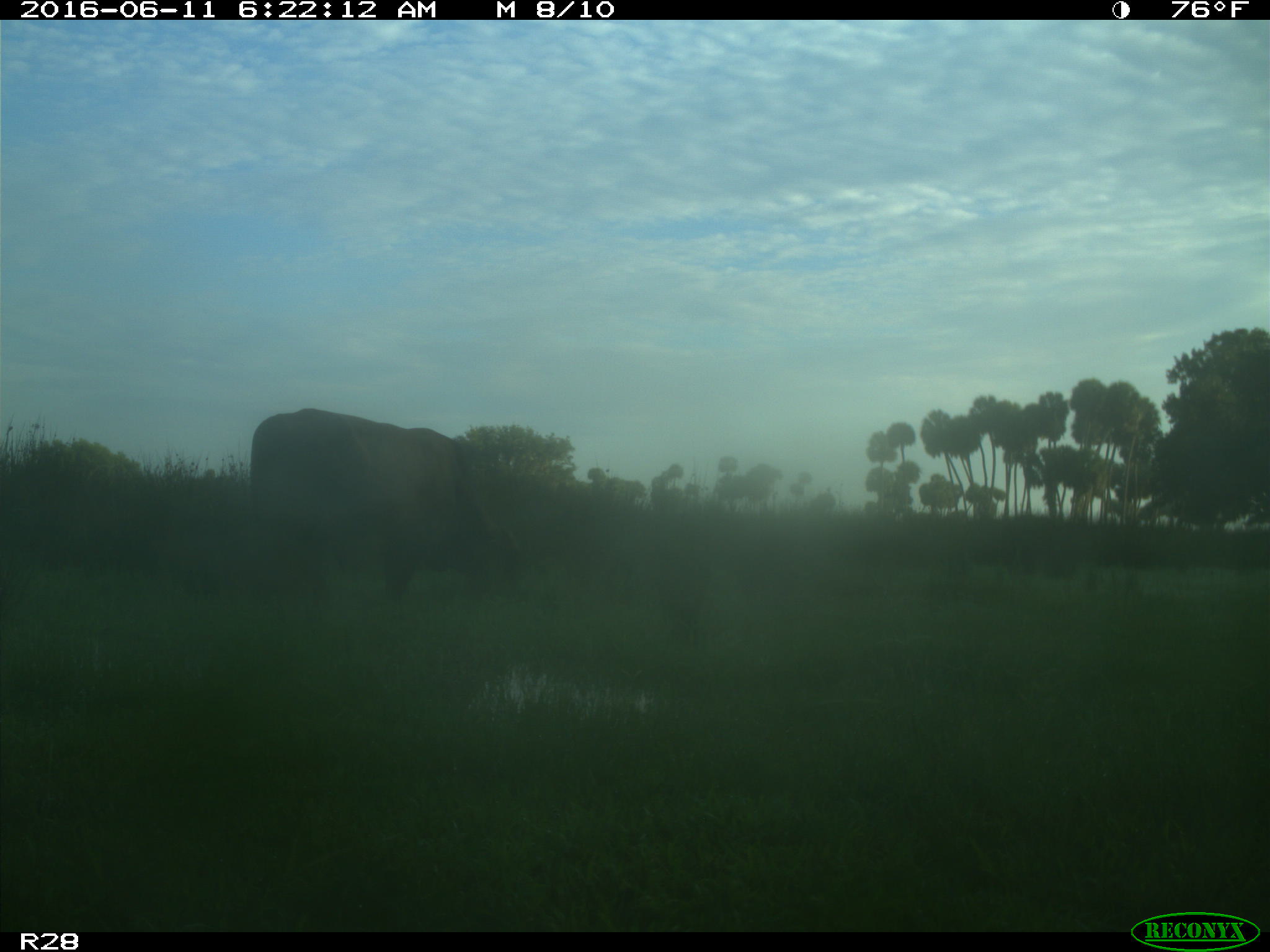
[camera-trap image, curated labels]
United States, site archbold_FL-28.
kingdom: Animalia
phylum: Chordata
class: Mammalia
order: Artiodactyla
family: Bovidae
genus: Bos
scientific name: Bos taurus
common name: domestic cow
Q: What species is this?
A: Bos taurus (domestic cow).